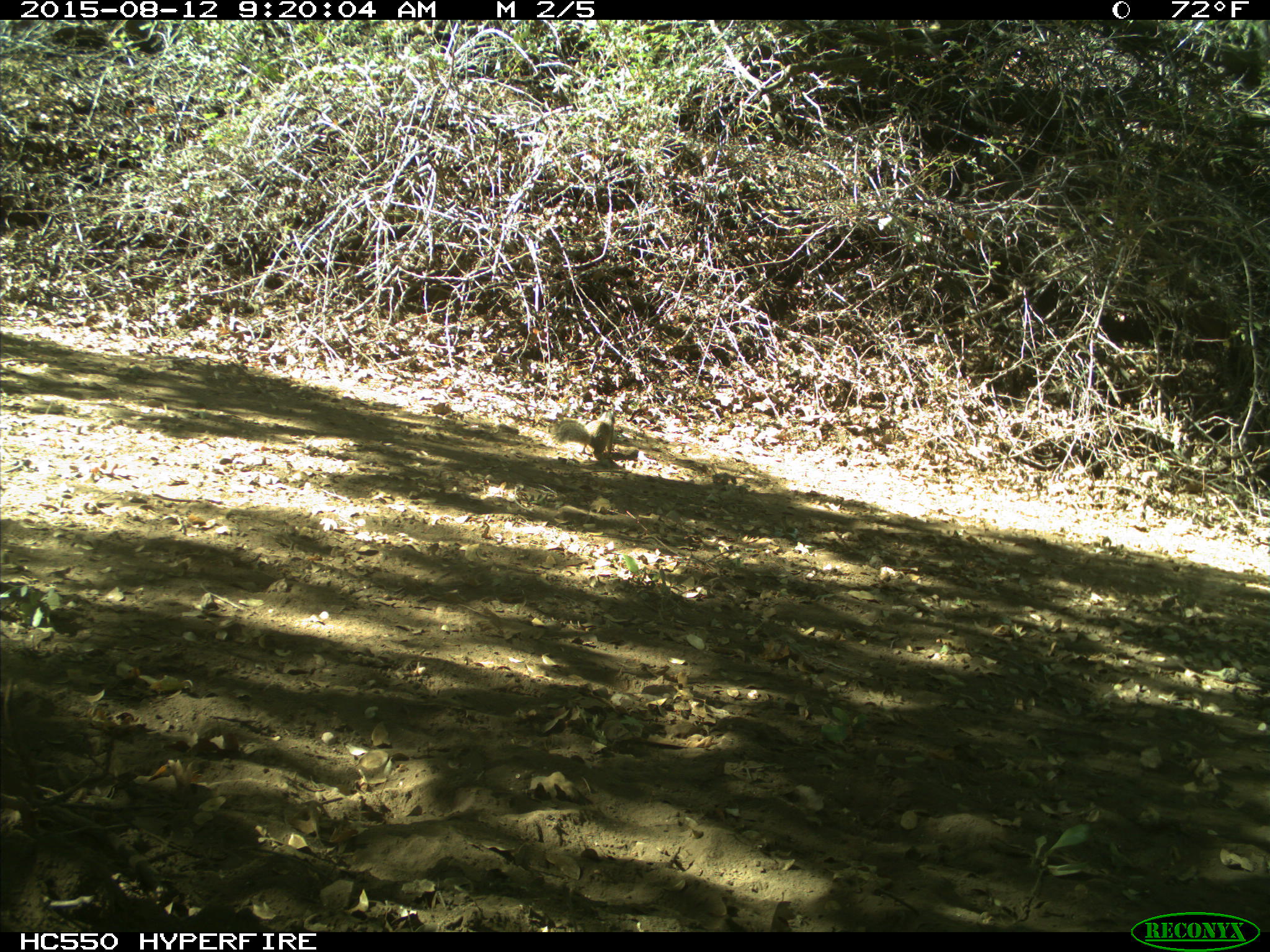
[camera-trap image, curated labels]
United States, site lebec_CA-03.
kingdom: Animalia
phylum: Chordata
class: Mammalia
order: Rodentia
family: Sciuridae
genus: Otospermophilus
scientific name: Otospermophilus beecheyi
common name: california ground squirrel